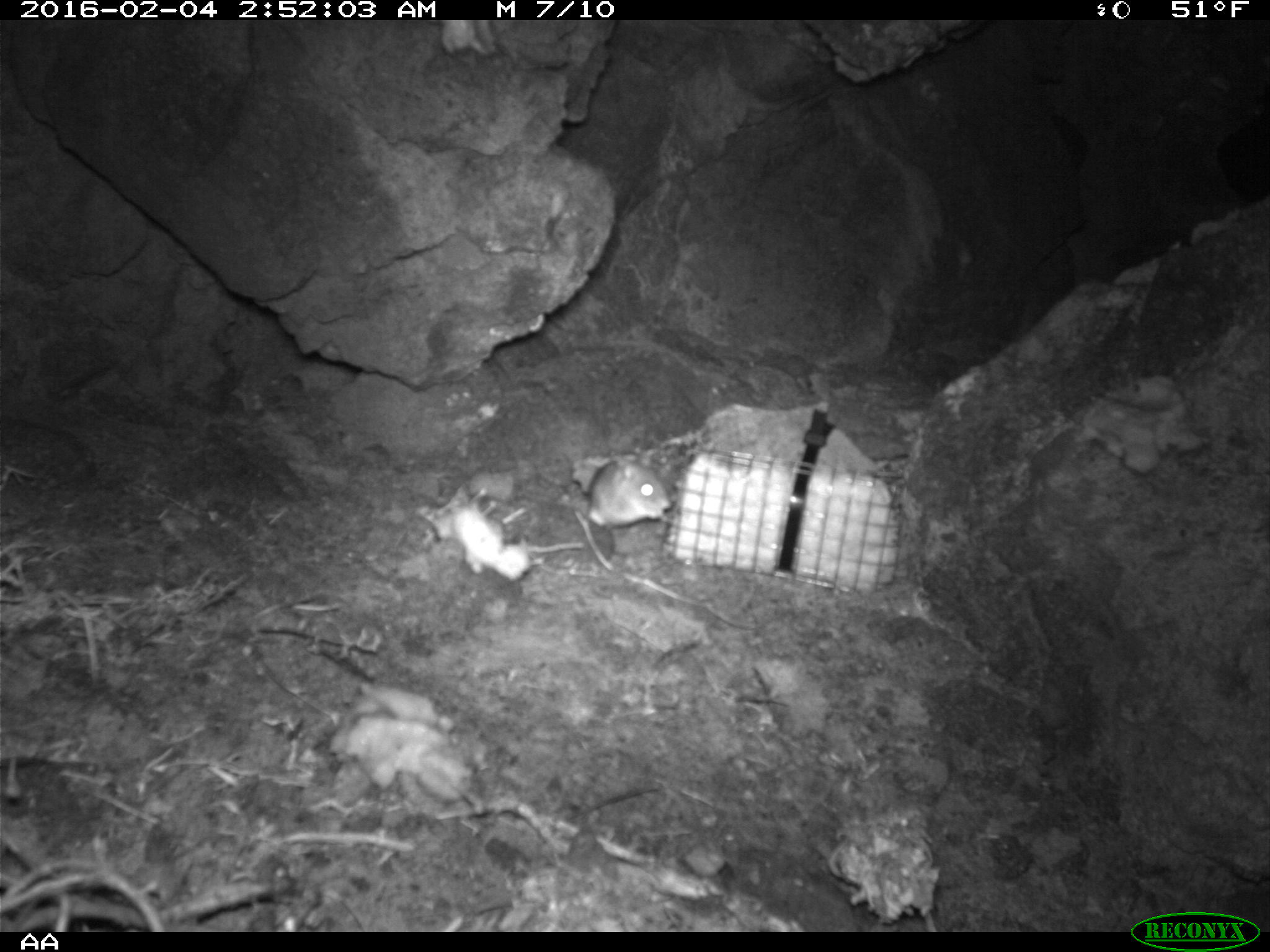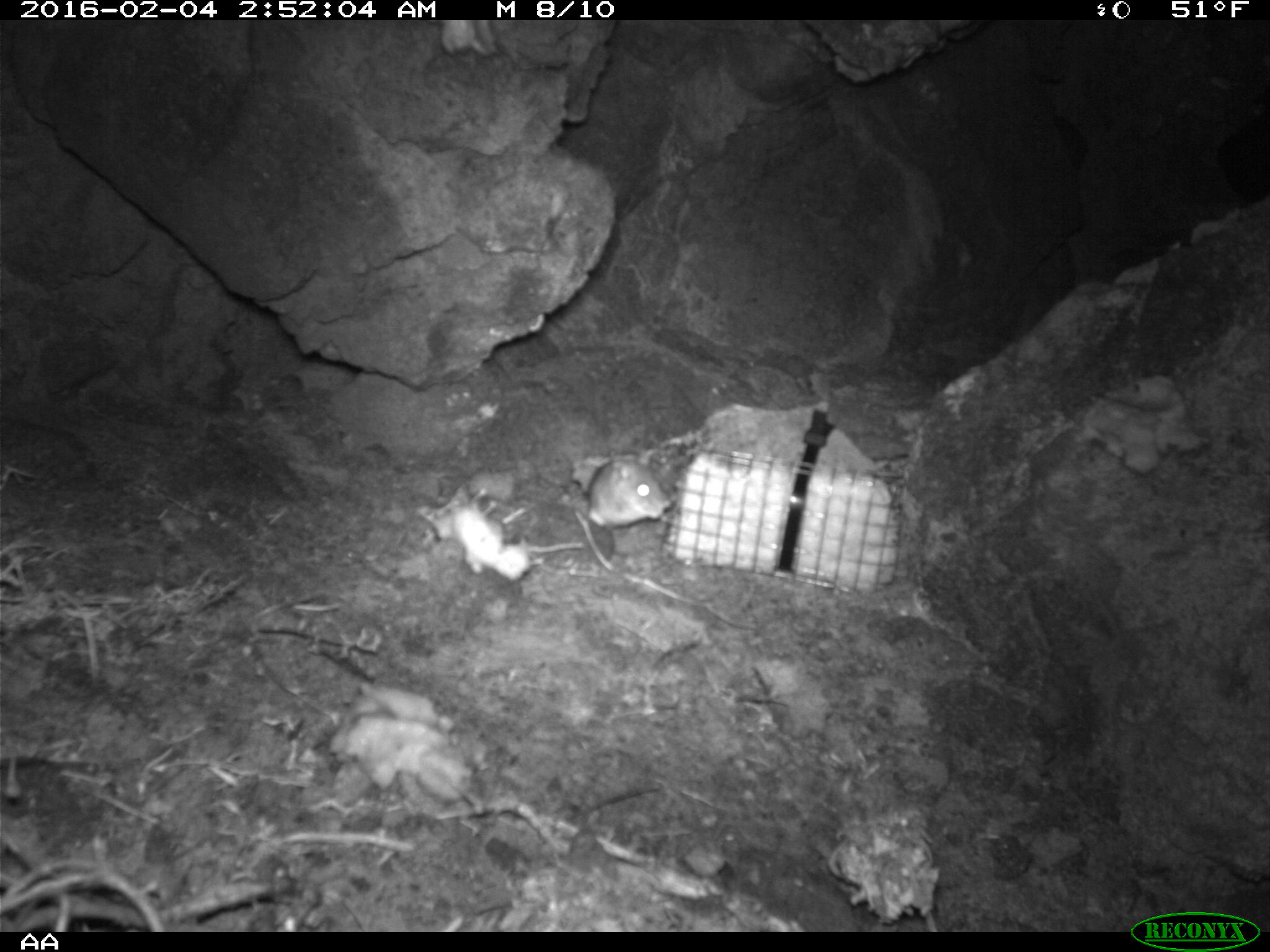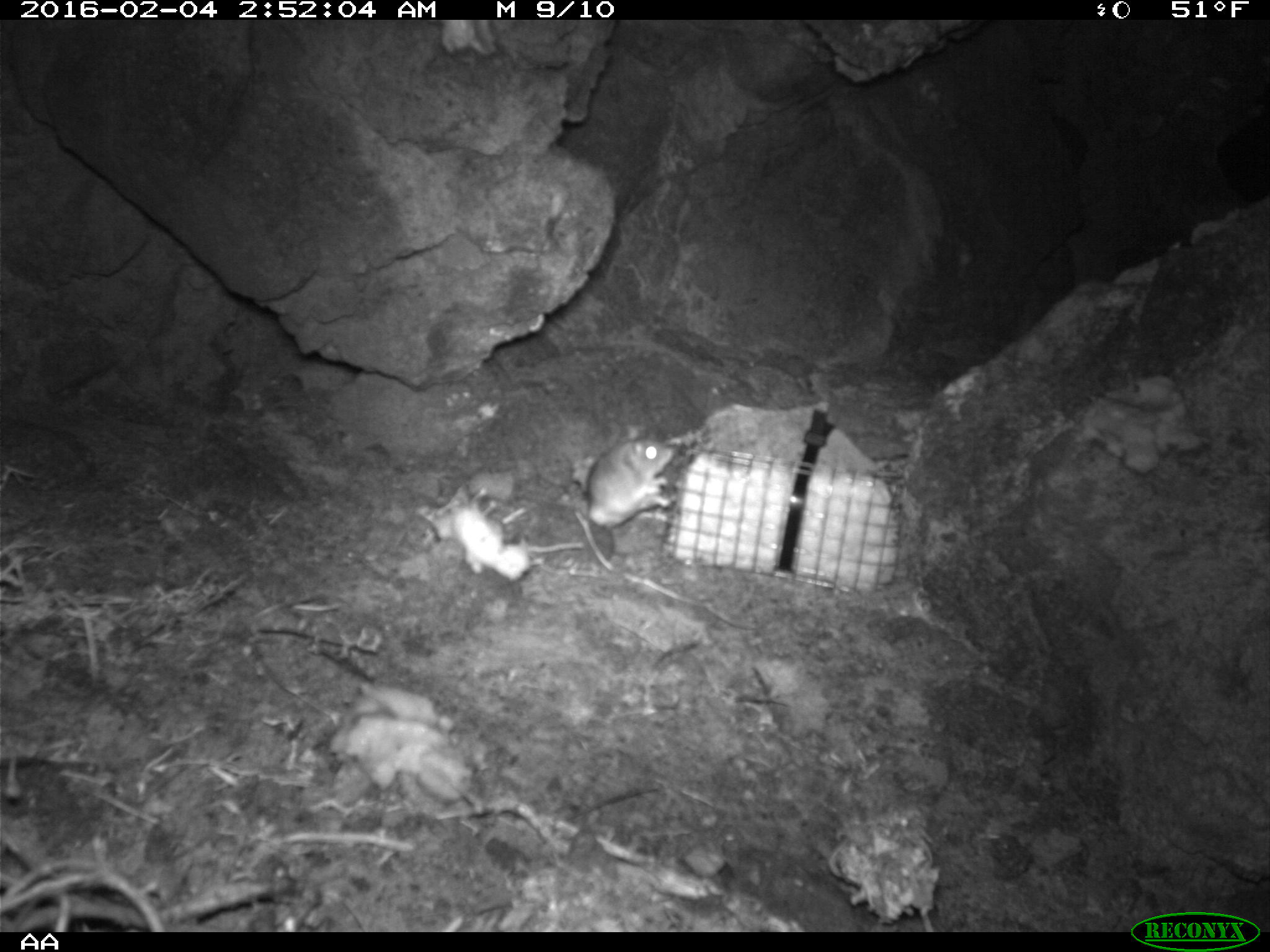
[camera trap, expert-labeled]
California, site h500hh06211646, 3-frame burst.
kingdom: Animalia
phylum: Chordata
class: Mammalia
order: Rodentia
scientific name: Rodentia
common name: rodent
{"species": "rodent (Rodentia)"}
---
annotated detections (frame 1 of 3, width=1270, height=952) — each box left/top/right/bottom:
rodent: 587/449/672/528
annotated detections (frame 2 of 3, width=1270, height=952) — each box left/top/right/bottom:
rodent: 587/449/670/527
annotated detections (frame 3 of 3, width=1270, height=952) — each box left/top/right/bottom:
rodent: 584/426/675/531